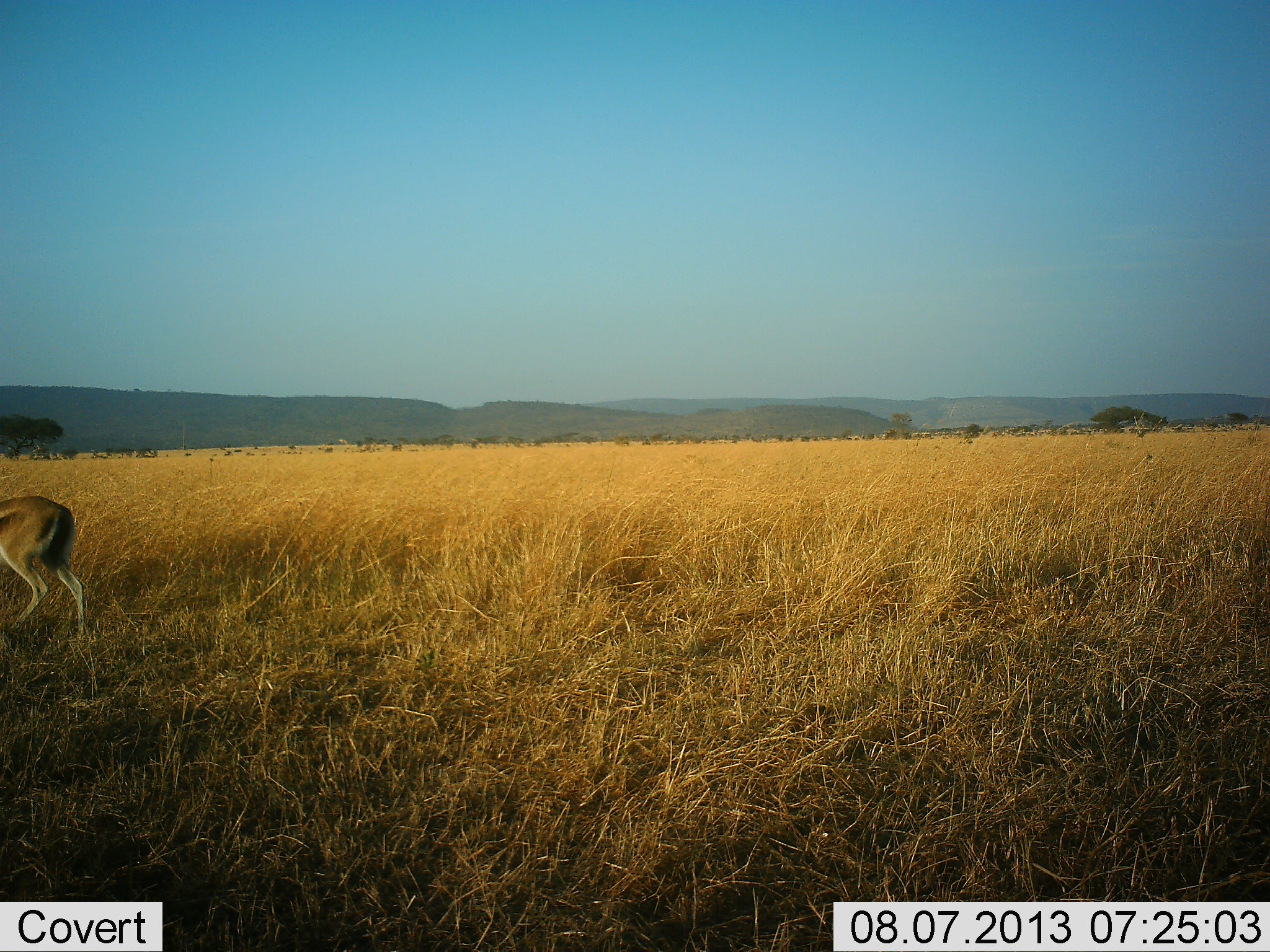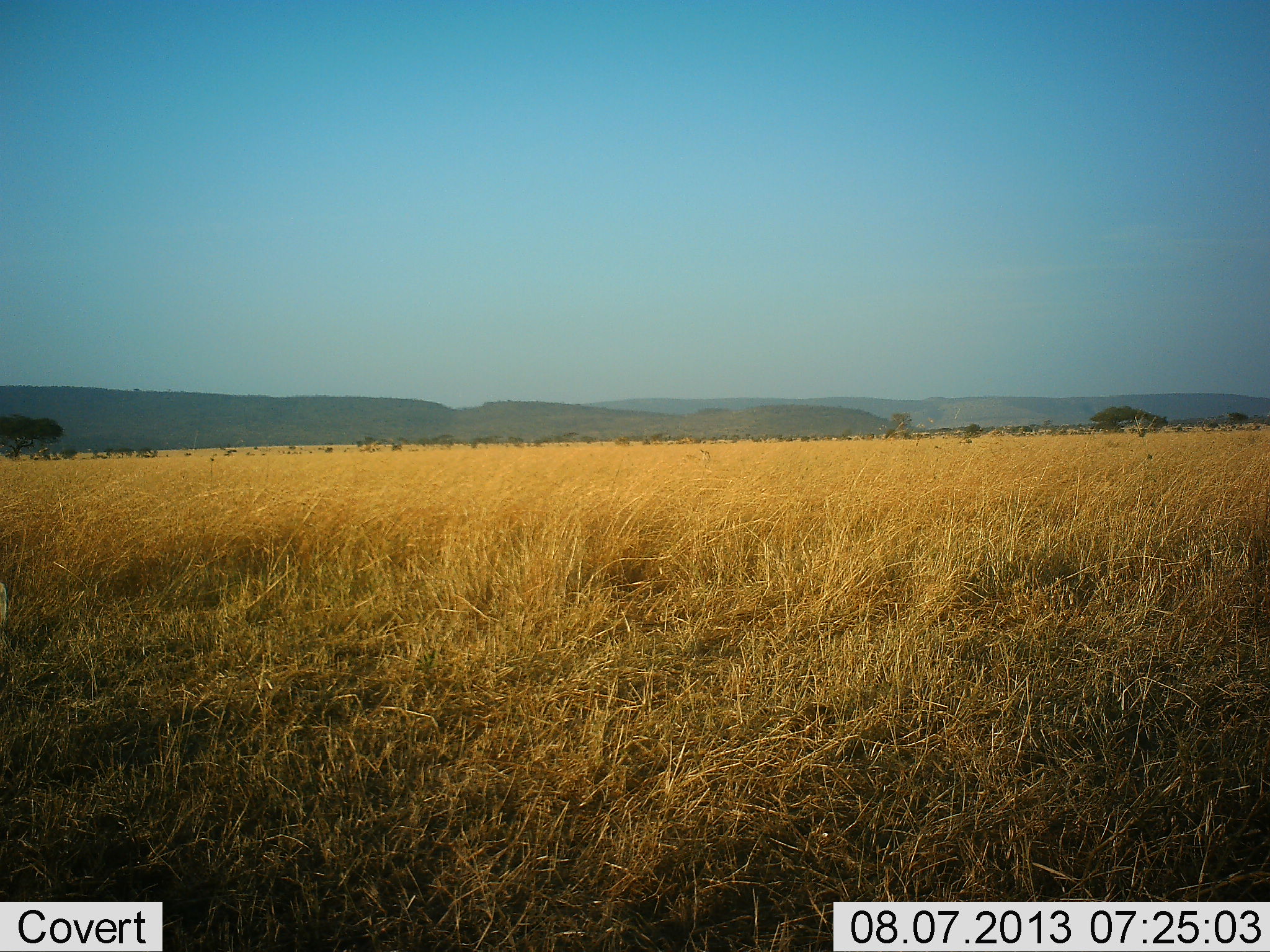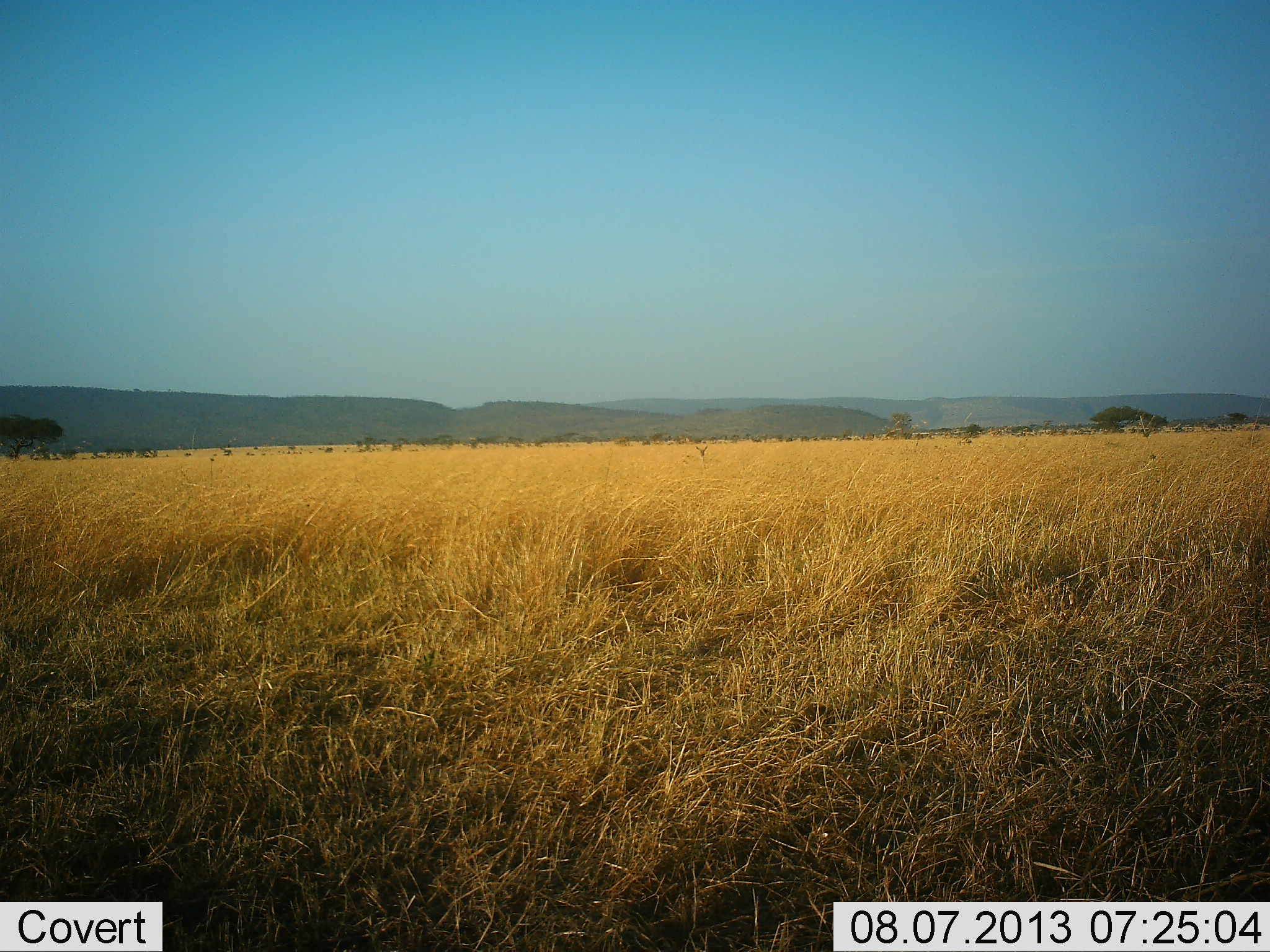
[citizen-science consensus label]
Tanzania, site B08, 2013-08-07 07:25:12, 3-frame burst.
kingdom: Animalia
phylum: Chordata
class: Mammalia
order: Artiodactyla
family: Bovidae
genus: Eudorcas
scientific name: Eudorcas thomsonii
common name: thomson's gazelle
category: gazellethomsons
Gazellethomsons (thomson's gazelle) (Eudorcas thomsonii), count 1. Behavior (volunteer vote fractions): standing 8%, resting 0%, moving 100%, interacting 0%. Young present (vote fraction): 0%. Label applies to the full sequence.